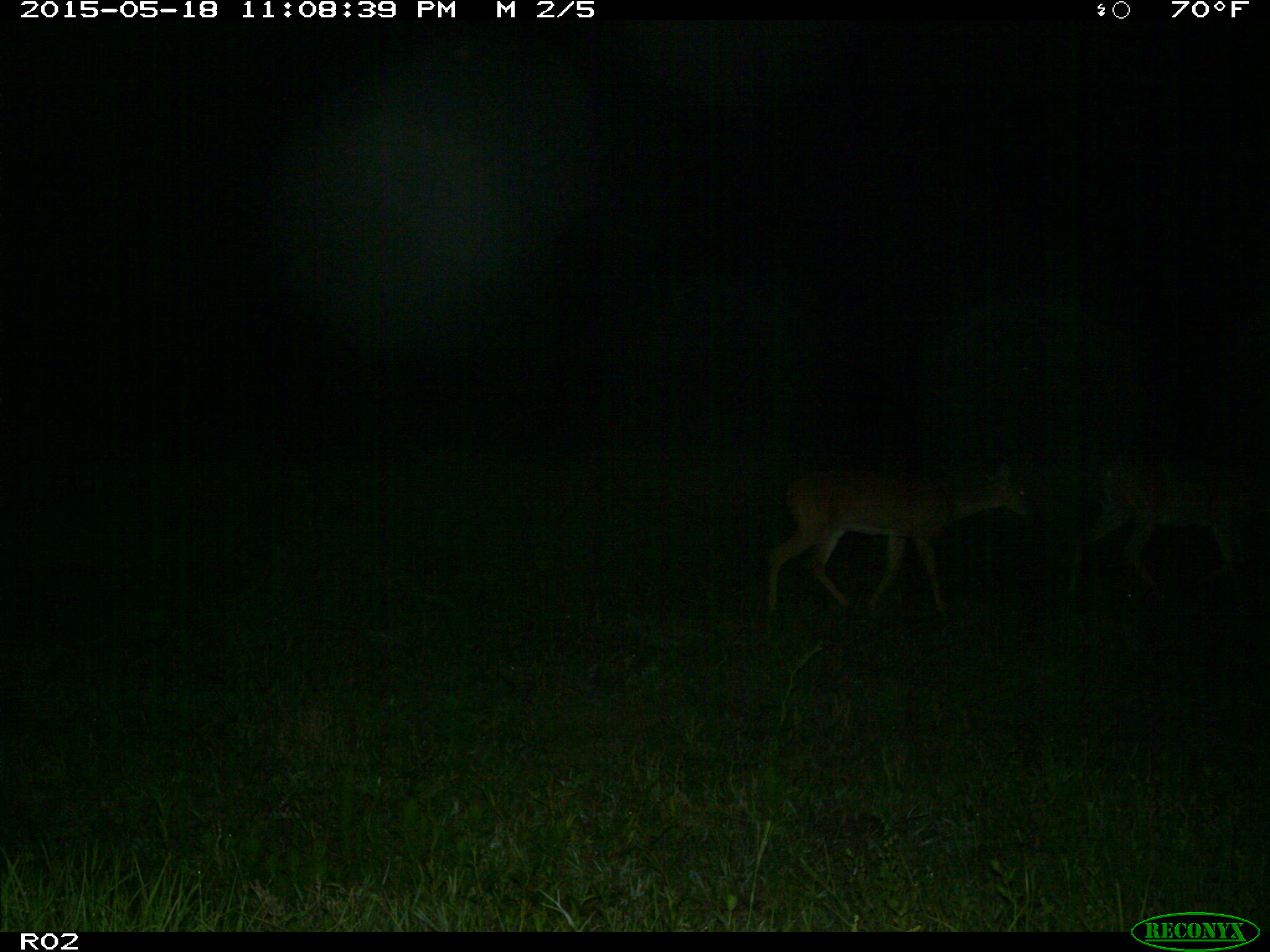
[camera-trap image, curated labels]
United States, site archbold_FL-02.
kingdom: Animalia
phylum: Chordata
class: Mammalia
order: Artiodactyla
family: Cervidae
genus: Odocoileus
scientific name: Odocoileus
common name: deer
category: unidentified deer